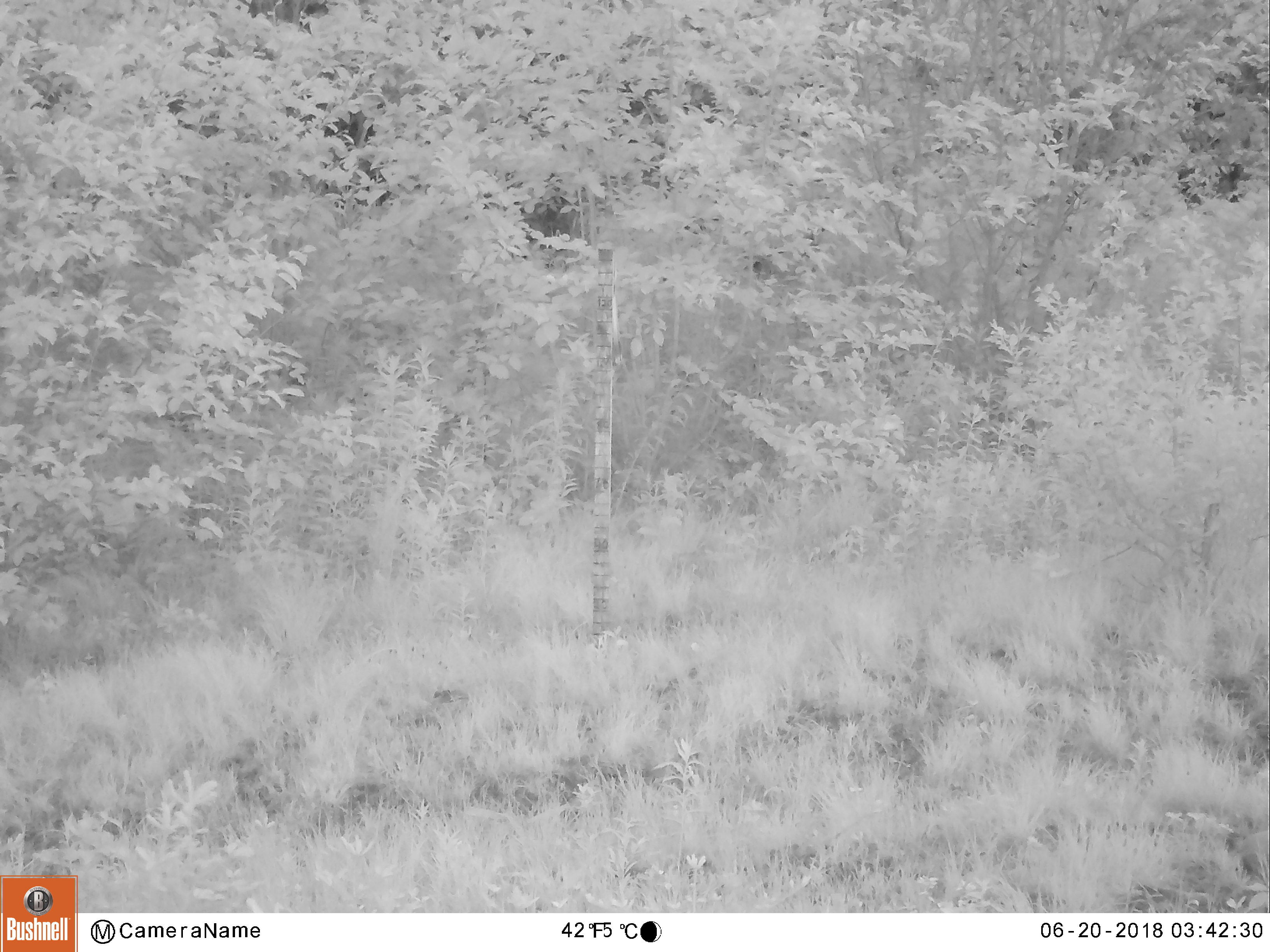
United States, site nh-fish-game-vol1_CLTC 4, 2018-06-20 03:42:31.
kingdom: Animalia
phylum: Chordata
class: Mammalia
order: Artiodactyla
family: Cervidae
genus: Alces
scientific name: Alces alces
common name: moose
Moose (Alces alces).